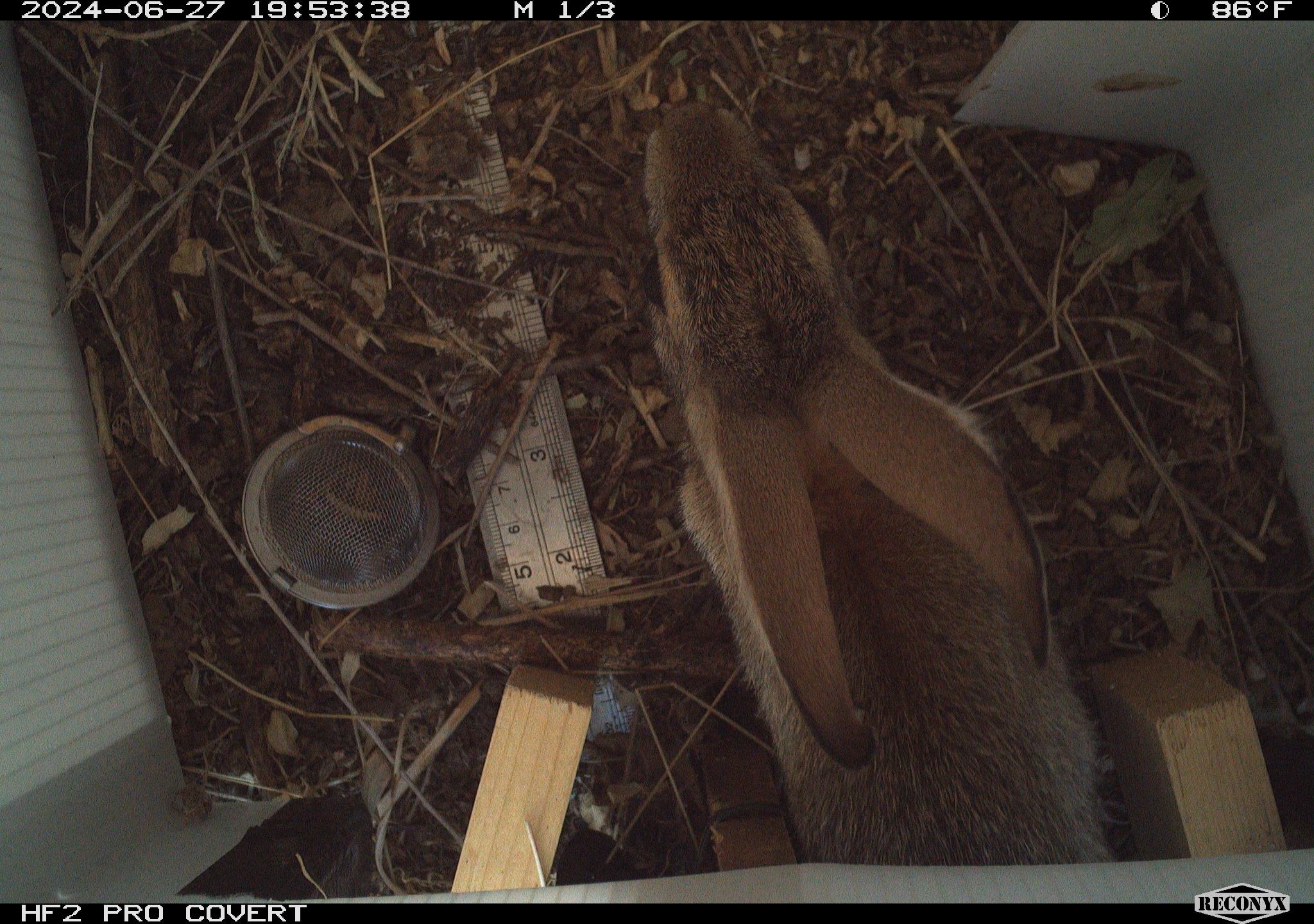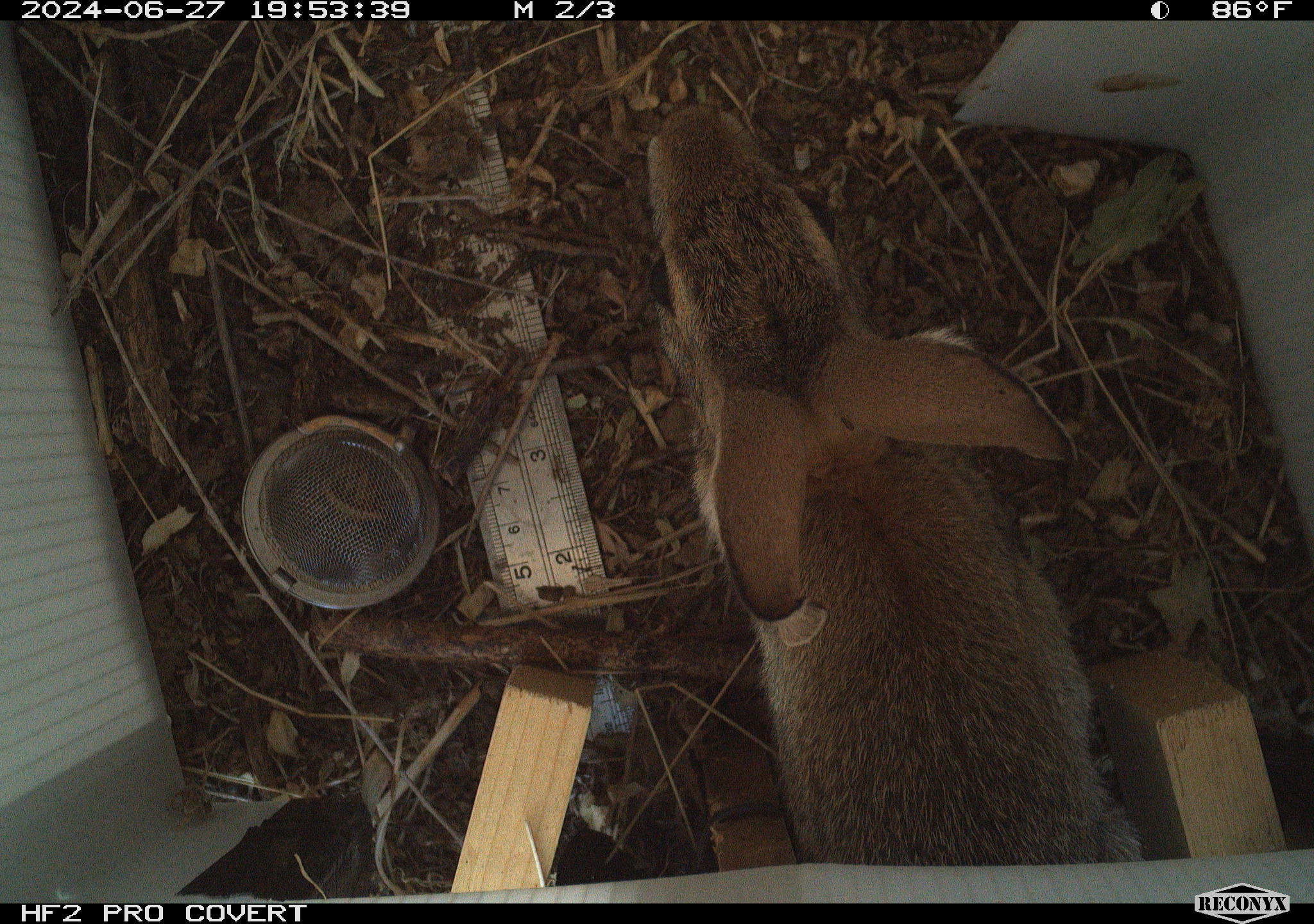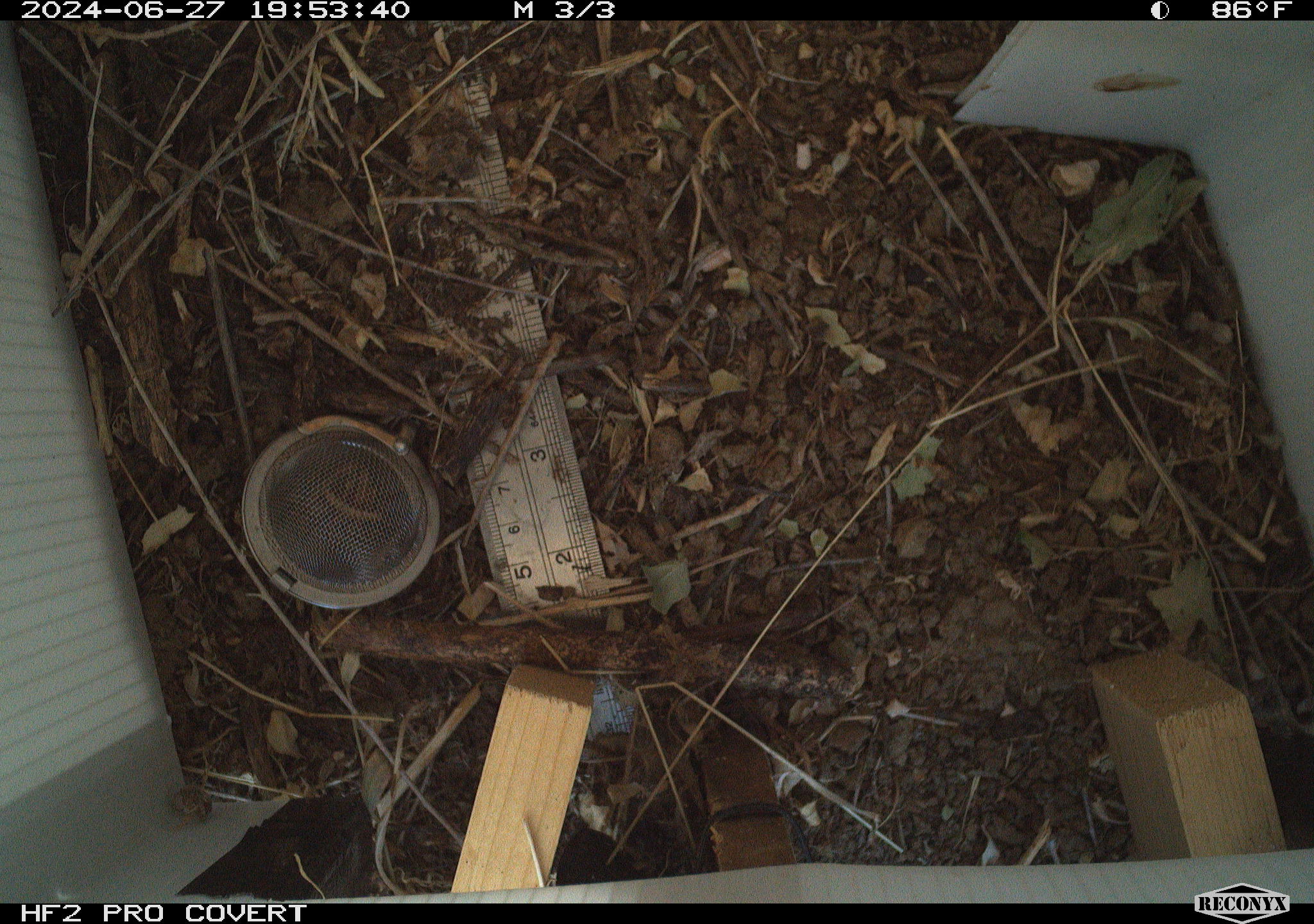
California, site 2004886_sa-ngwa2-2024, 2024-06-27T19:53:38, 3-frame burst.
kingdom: Animalia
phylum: Chordata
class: Mammalia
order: Lagomorpha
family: Leporidae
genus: Sylvilagus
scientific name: Sylvilagus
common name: cottontail rabbits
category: sylvilagus species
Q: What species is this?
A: Sylvilagus species (cottontail rabbits) (Sylvilagus).